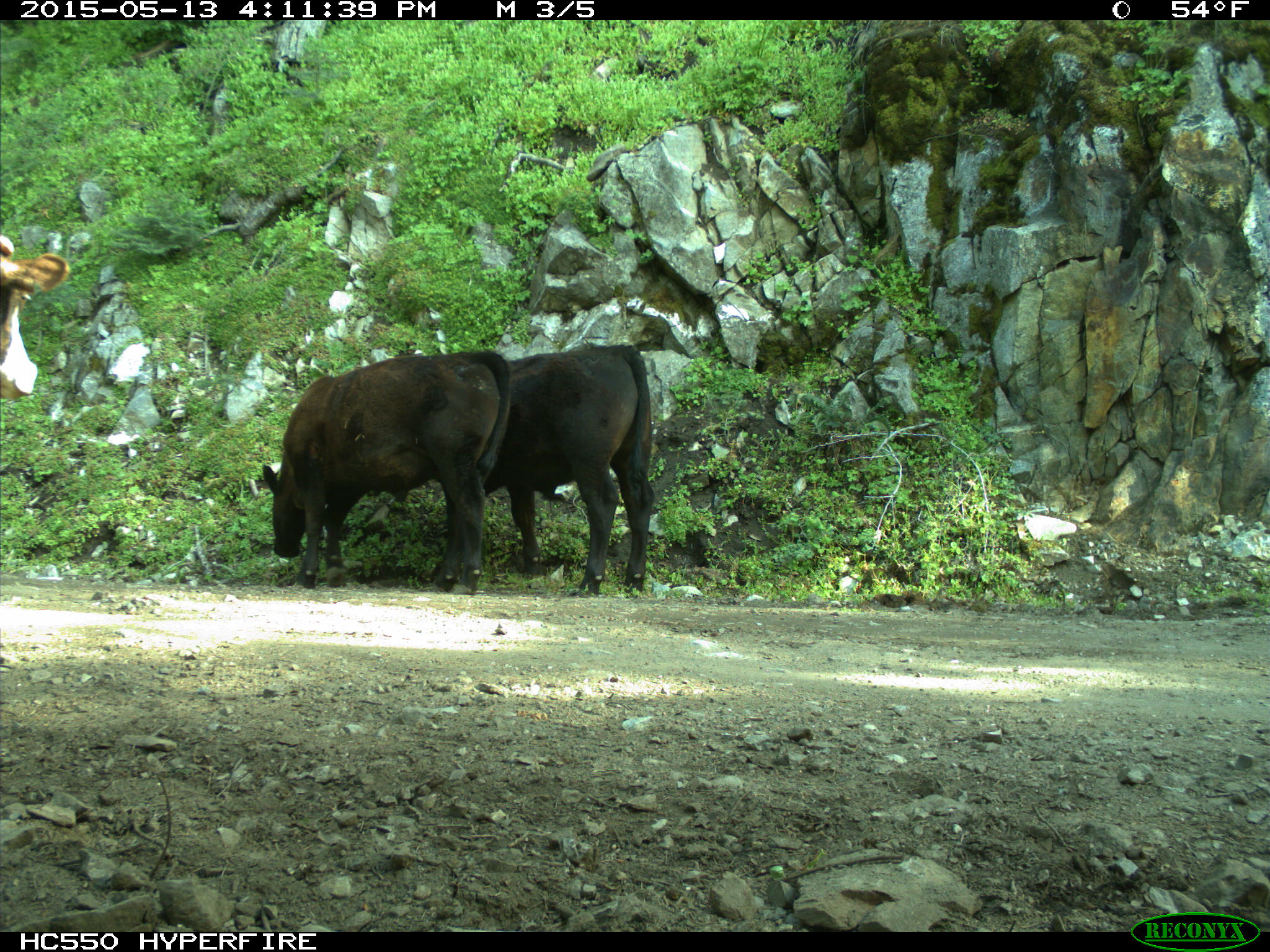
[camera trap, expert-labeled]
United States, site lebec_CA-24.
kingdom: Animalia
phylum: Chordata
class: Mammalia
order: Artiodactyla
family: Bovidae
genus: Bos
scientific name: Bos taurus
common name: domestic cow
Bos taurus (domestic cow).